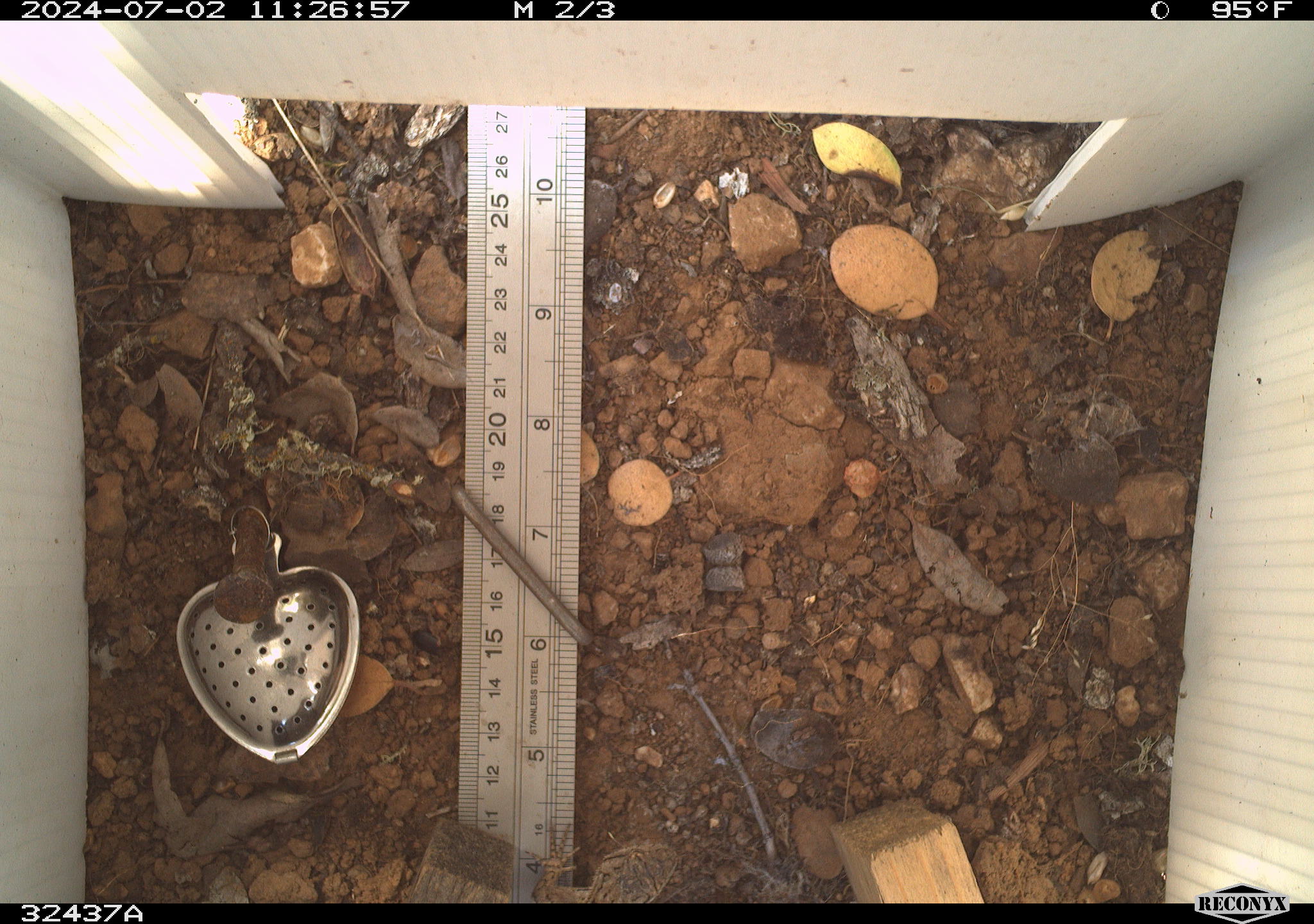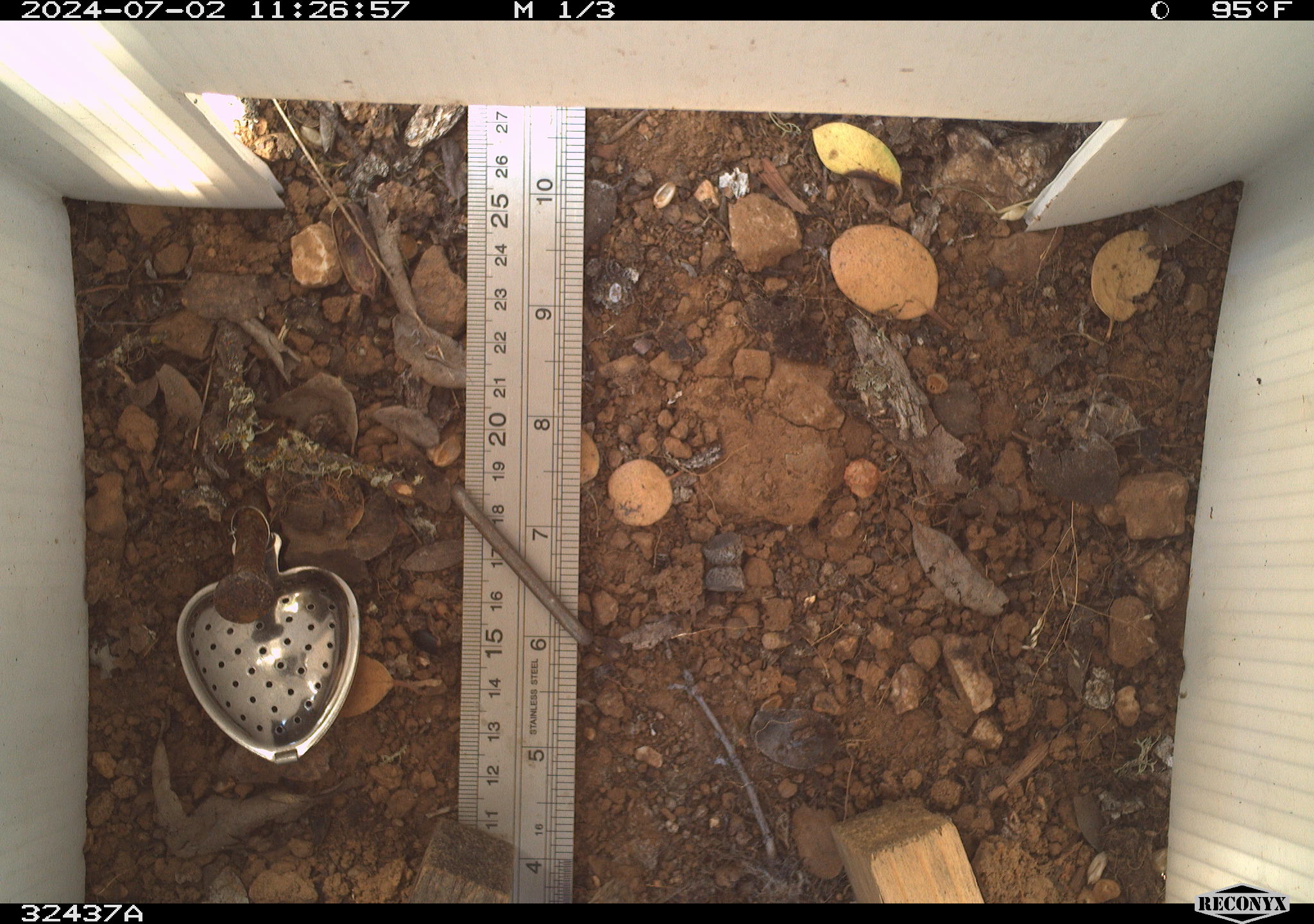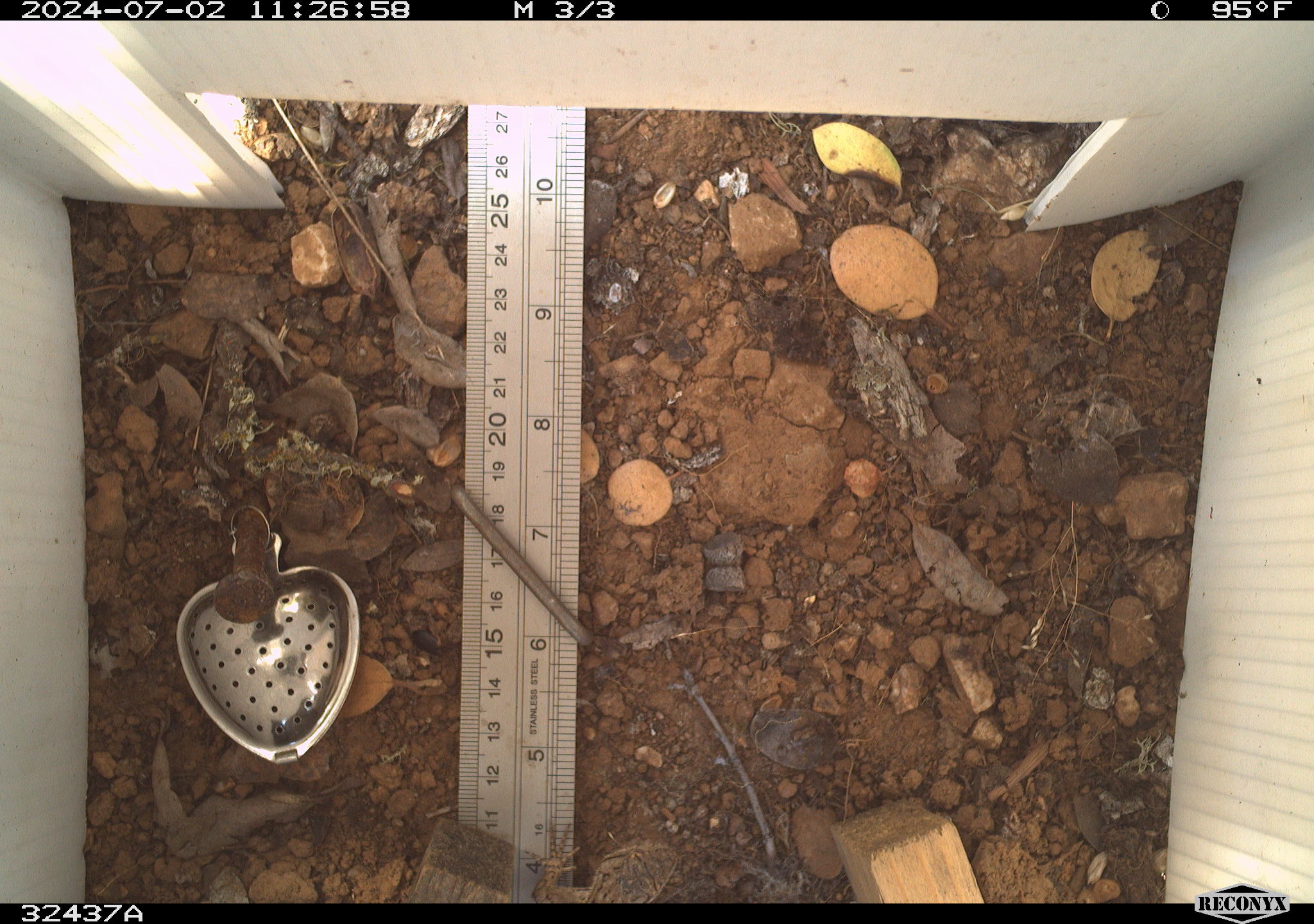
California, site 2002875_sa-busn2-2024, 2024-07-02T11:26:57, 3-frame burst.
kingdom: Animalia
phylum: Chordata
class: Reptilia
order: Squamata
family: Phrynosomatidae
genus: Sceloporus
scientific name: Sceloporus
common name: spiny lizards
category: sceloporus species